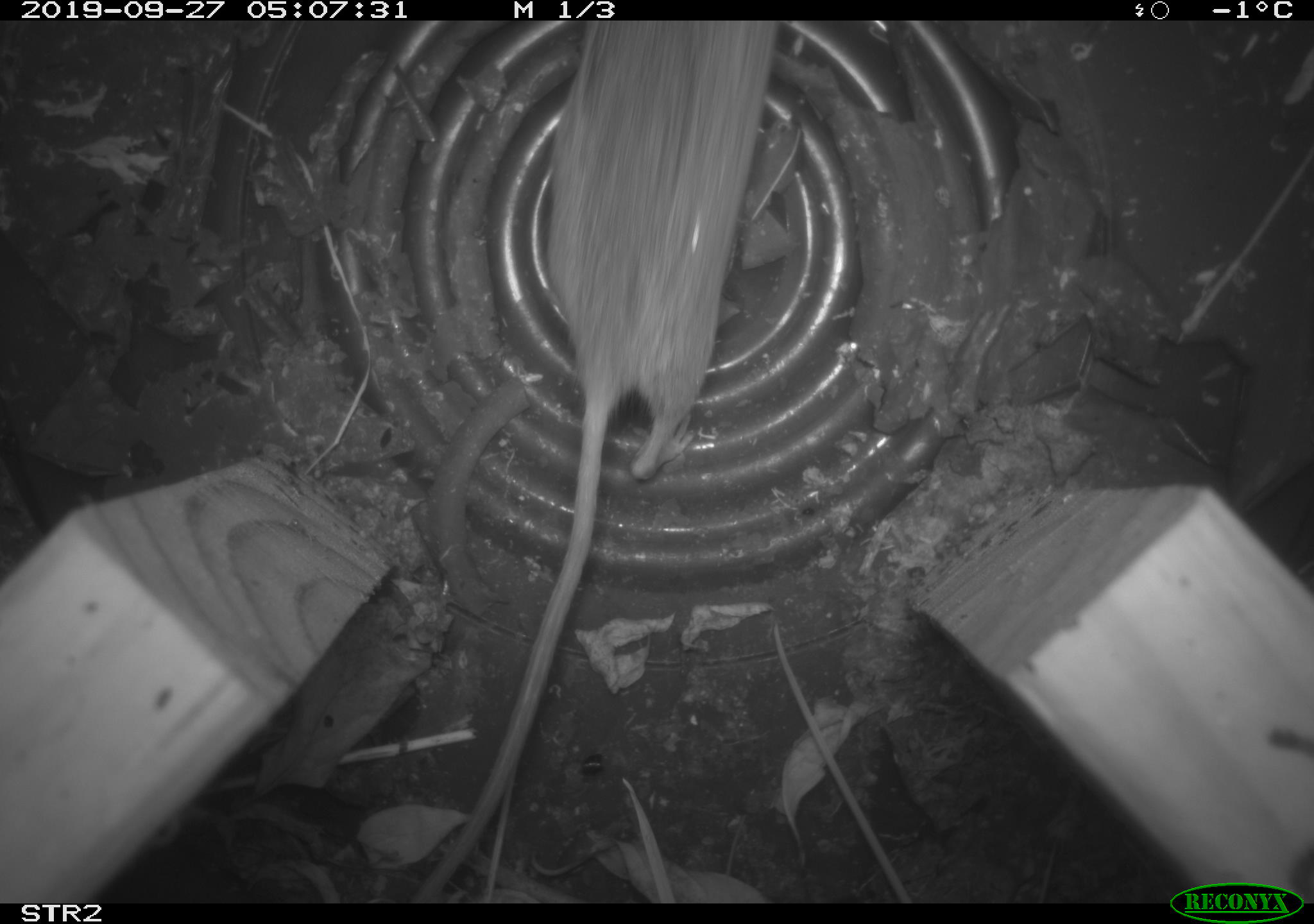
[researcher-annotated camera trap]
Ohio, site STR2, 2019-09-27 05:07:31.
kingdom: Animalia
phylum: Chordata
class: Mammalia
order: Rodentia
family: Cricetidae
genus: Peromyscus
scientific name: Peromyscus leucopus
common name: white-footed mouse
White-footed mouse (Peromyscus leucopus).